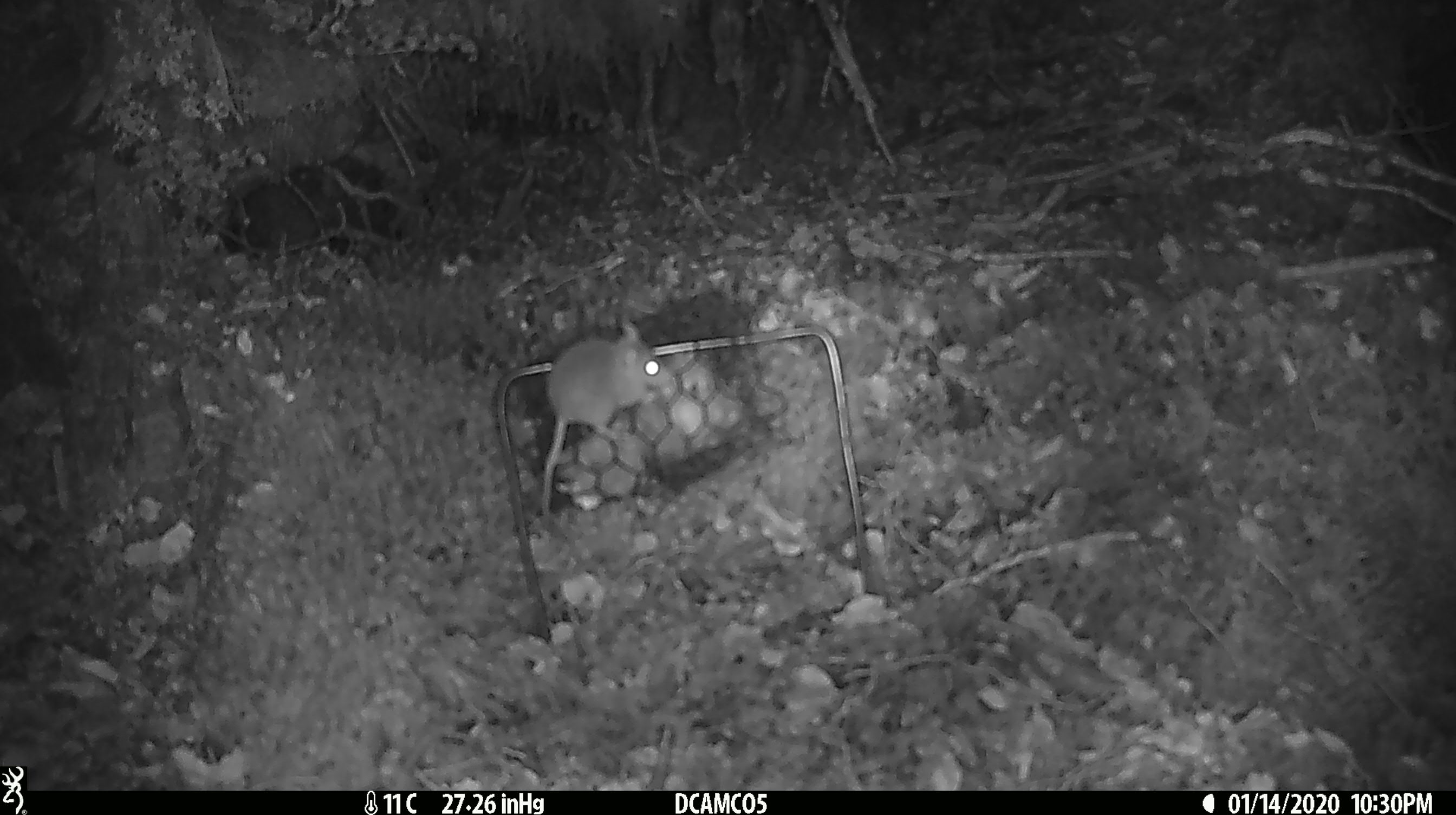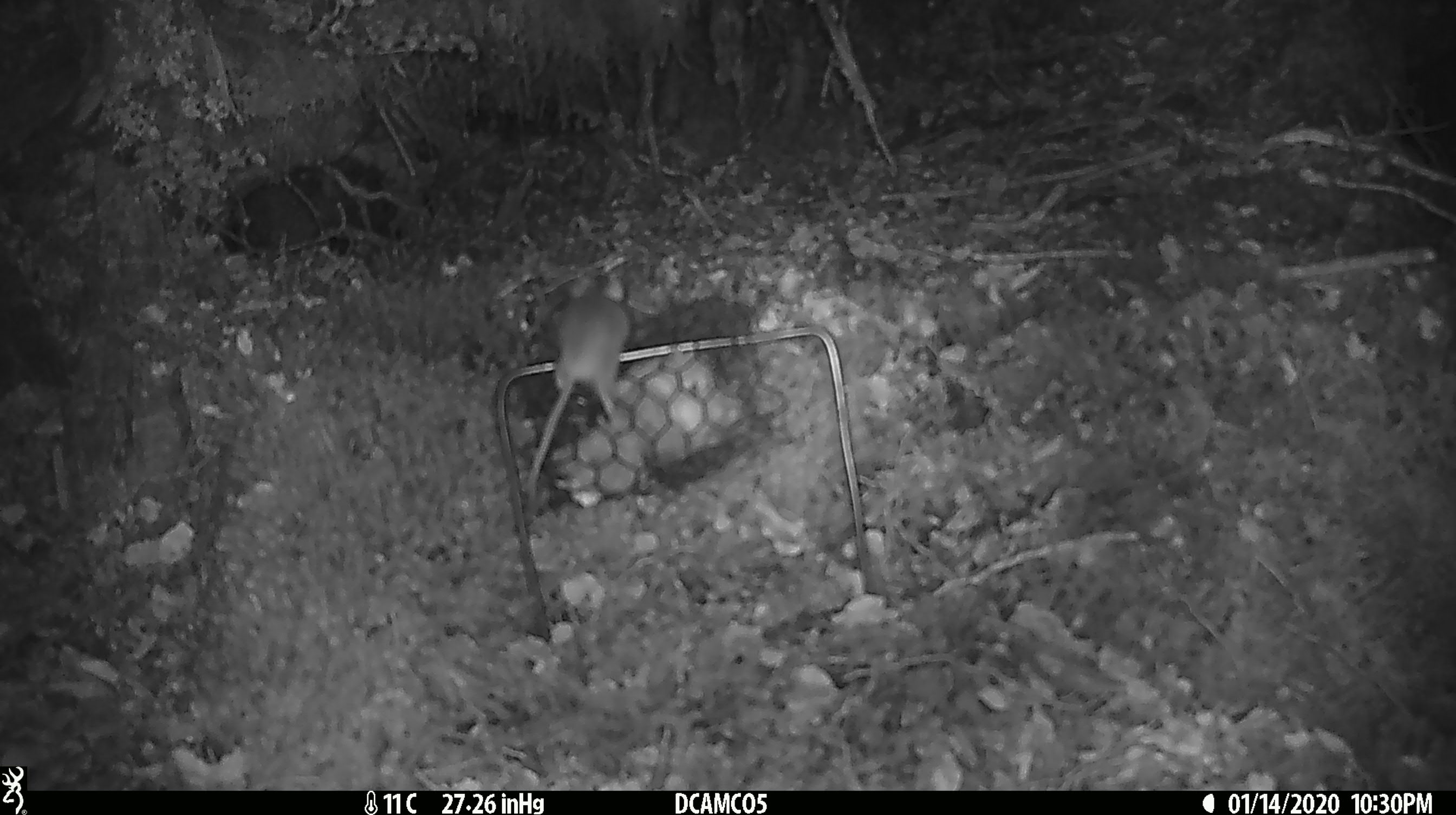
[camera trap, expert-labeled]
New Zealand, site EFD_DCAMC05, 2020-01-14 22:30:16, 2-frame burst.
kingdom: Animalia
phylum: Chordata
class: Mammalia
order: Rodentia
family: Muridae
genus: Mus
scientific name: Mus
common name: mouse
Mouse (Mus).